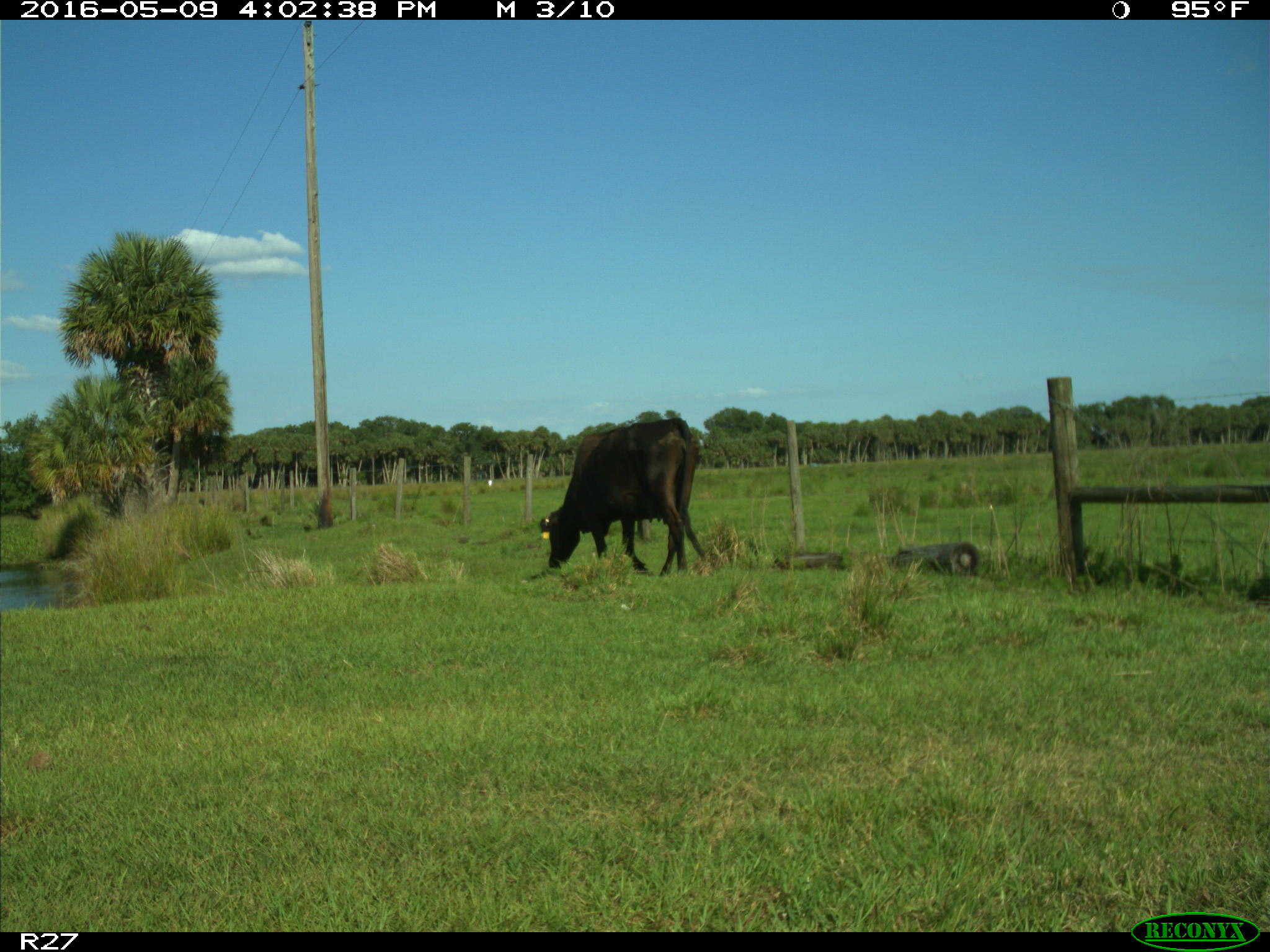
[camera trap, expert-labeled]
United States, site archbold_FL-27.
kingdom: Animalia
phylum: Chordata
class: Mammalia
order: Artiodactyla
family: Bovidae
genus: Bos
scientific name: Bos taurus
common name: domestic cow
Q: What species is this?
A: Bos taurus (domestic cow).